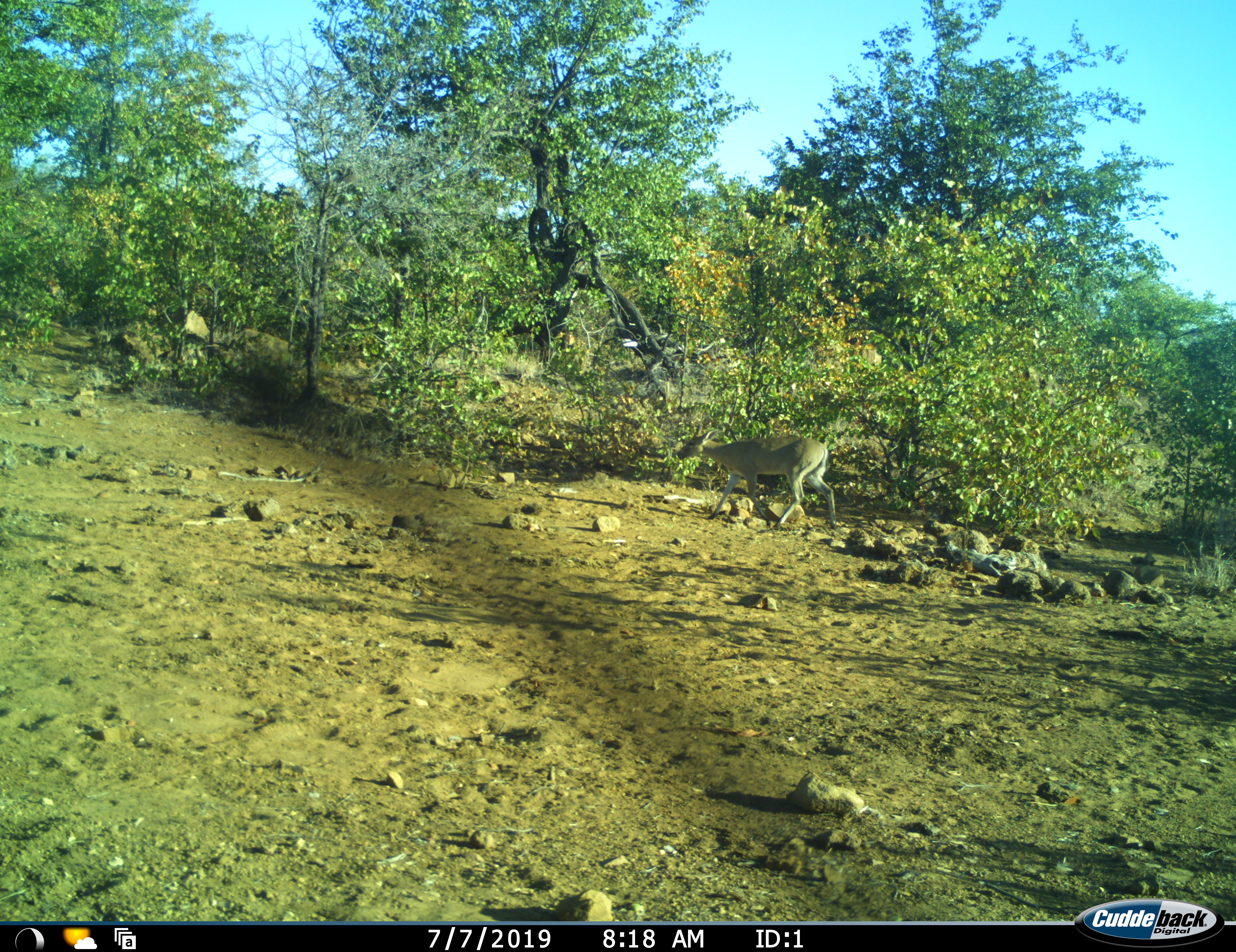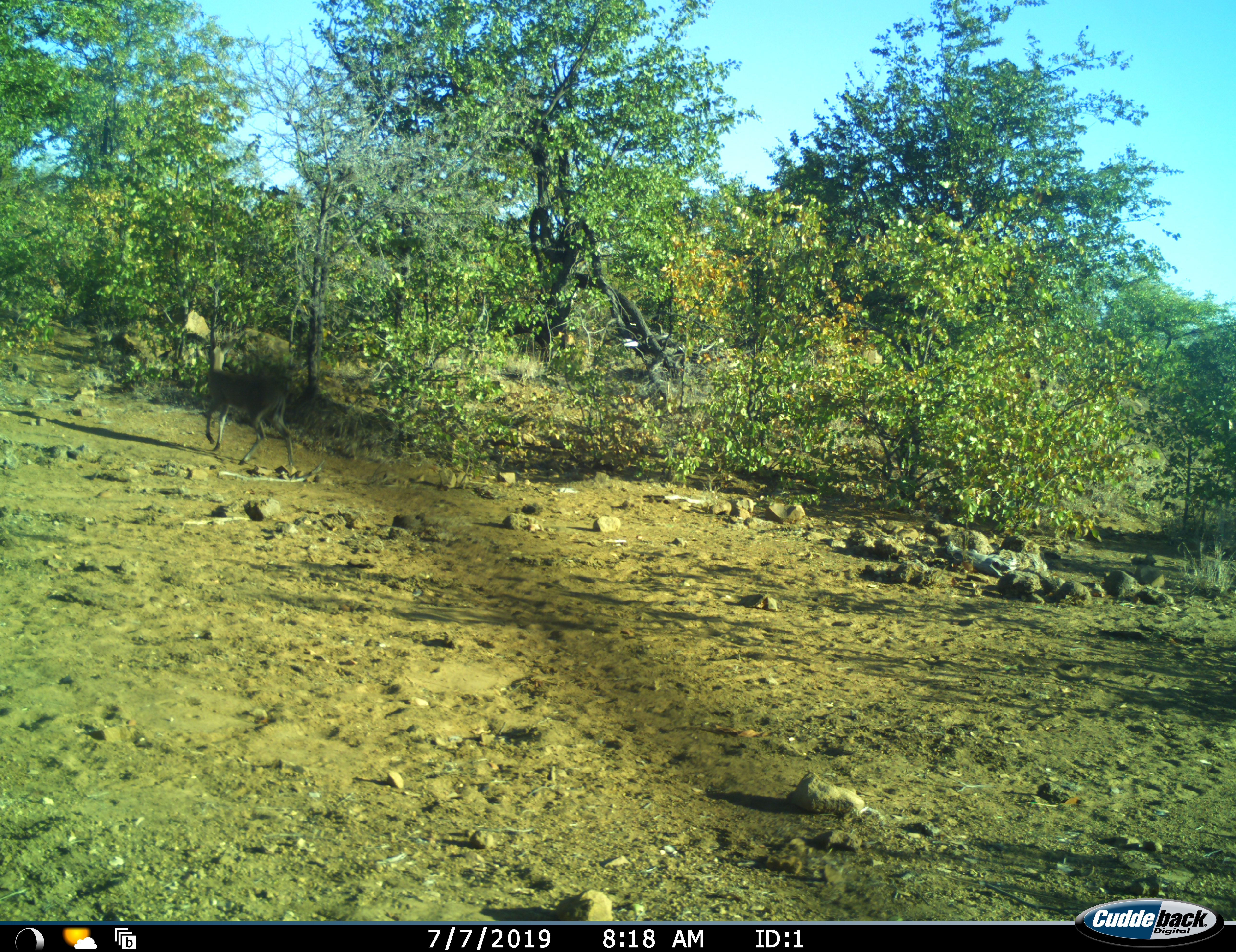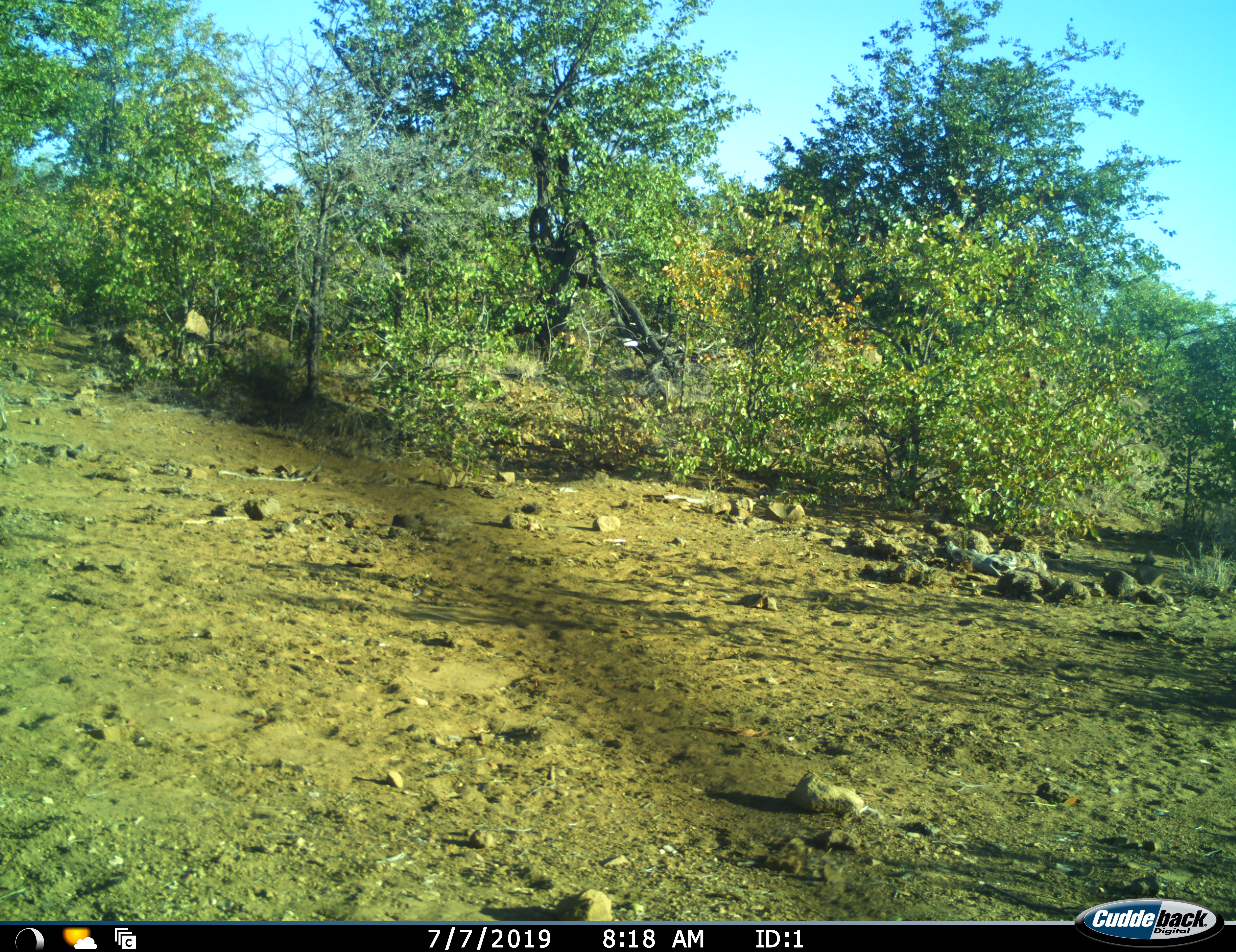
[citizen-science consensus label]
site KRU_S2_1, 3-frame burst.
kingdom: Animalia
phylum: Chordata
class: Mammalia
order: Artiodactyla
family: Bovidae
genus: Aepyceros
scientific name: Aepyceros melampus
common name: impala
Impala (Aepyceros melampus), count 1. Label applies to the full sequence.